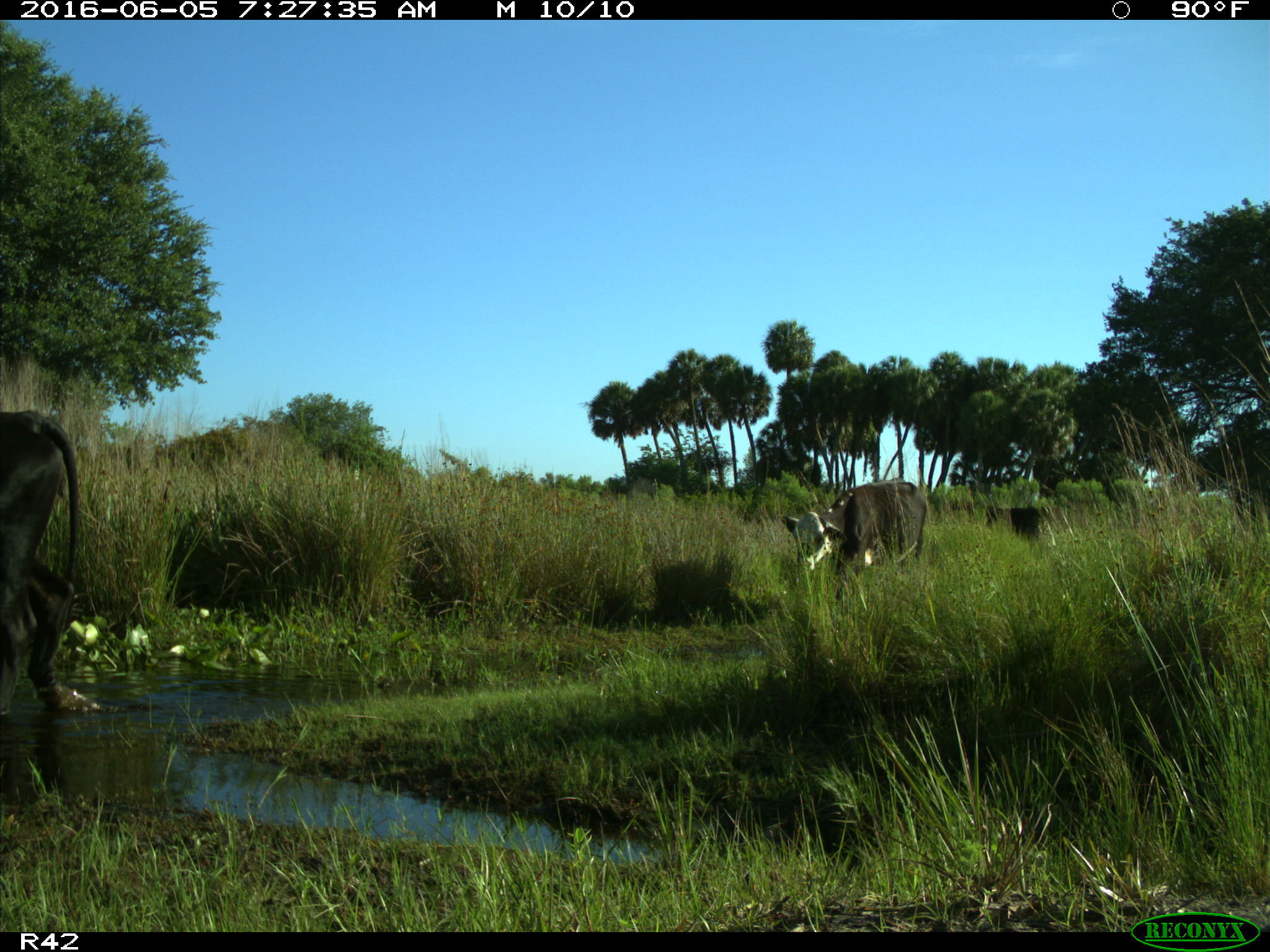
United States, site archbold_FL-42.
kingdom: Animalia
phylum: Chordata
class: Mammalia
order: Artiodactyla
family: Bovidae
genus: Bos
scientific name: Bos taurus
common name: domestic cow